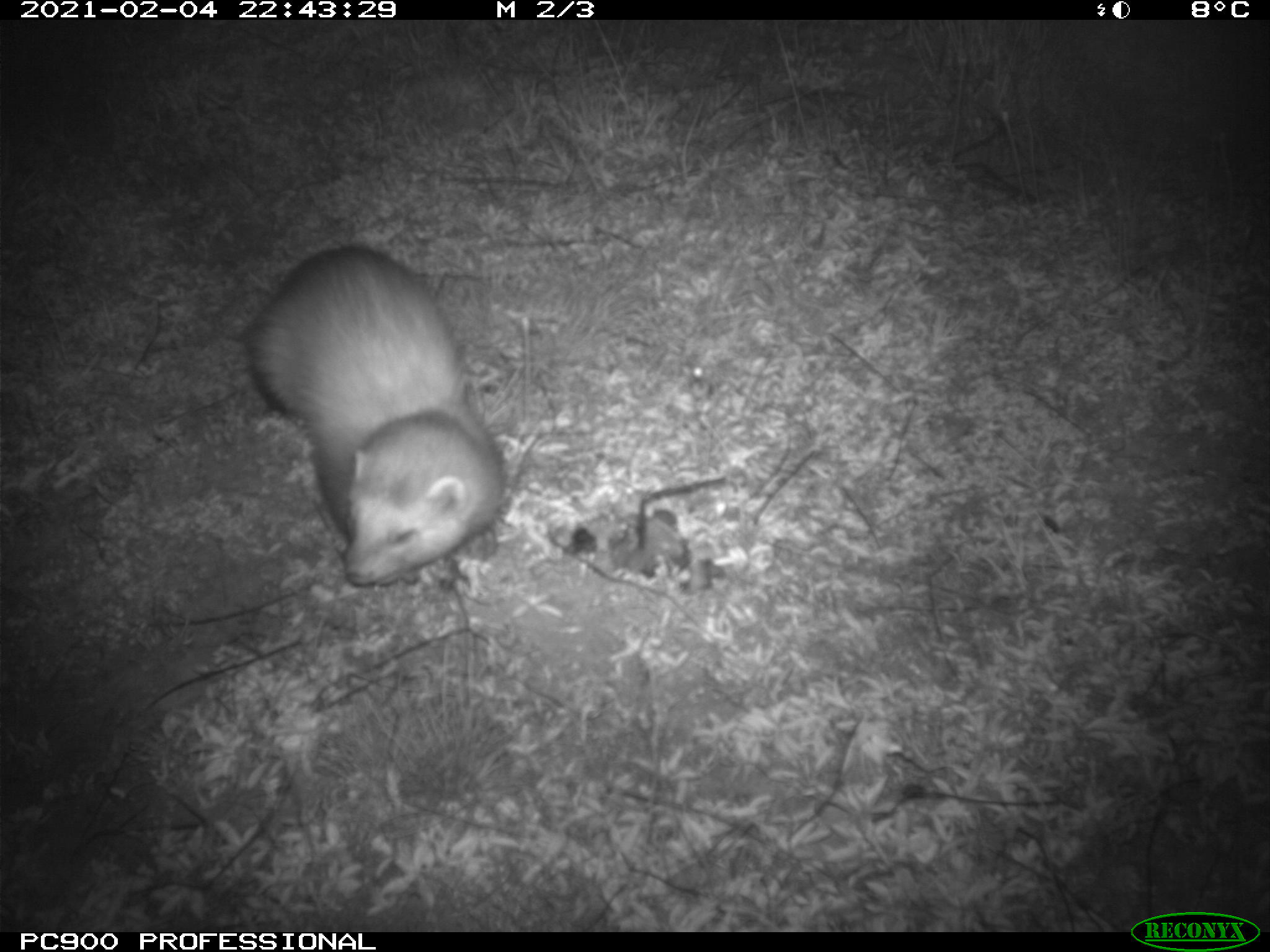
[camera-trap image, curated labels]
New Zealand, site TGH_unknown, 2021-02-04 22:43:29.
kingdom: Animalia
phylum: Chordata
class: Mammalia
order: Carnivora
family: Mustelidae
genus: Mustela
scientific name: Mustela furo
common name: ferret